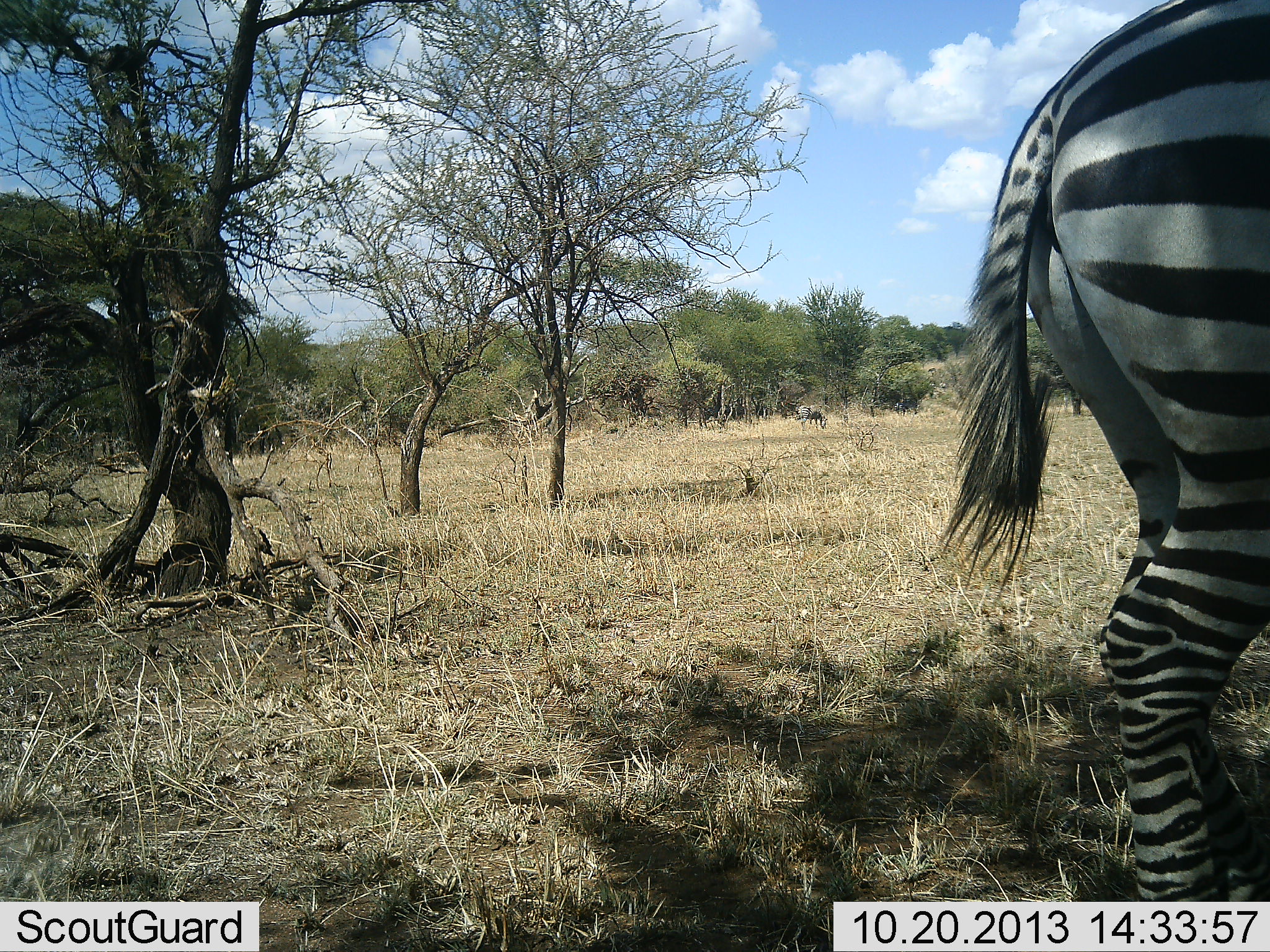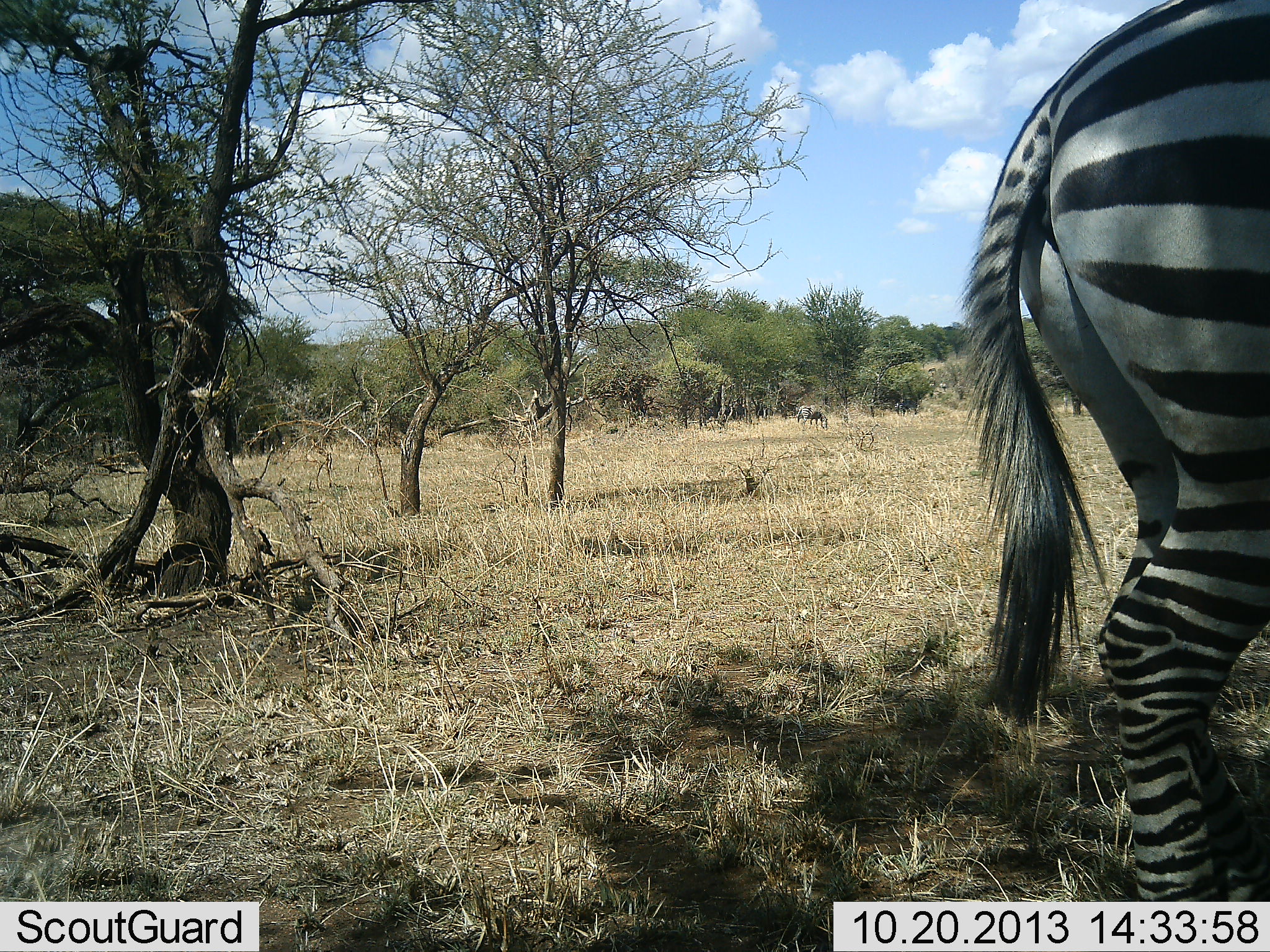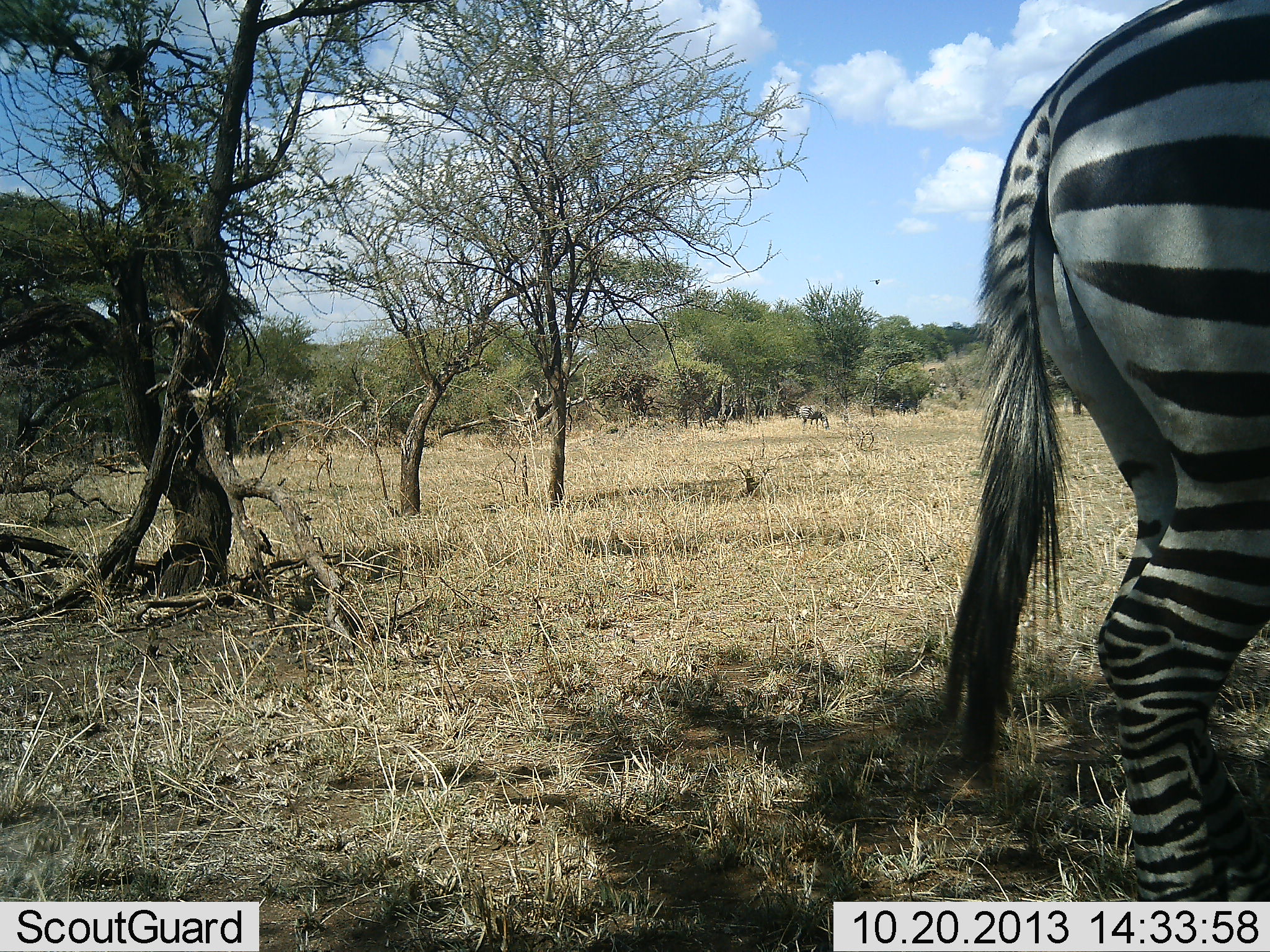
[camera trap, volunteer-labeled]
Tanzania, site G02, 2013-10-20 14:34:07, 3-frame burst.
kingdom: Animalia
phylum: Chordata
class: Mammalia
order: Perissodactyla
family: Equidae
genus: Equus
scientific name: Equus quagga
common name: plains zebra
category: zebra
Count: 1.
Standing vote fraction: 82%.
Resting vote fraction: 9%.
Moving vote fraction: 0%.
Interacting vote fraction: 0%.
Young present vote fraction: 0%.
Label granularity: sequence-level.